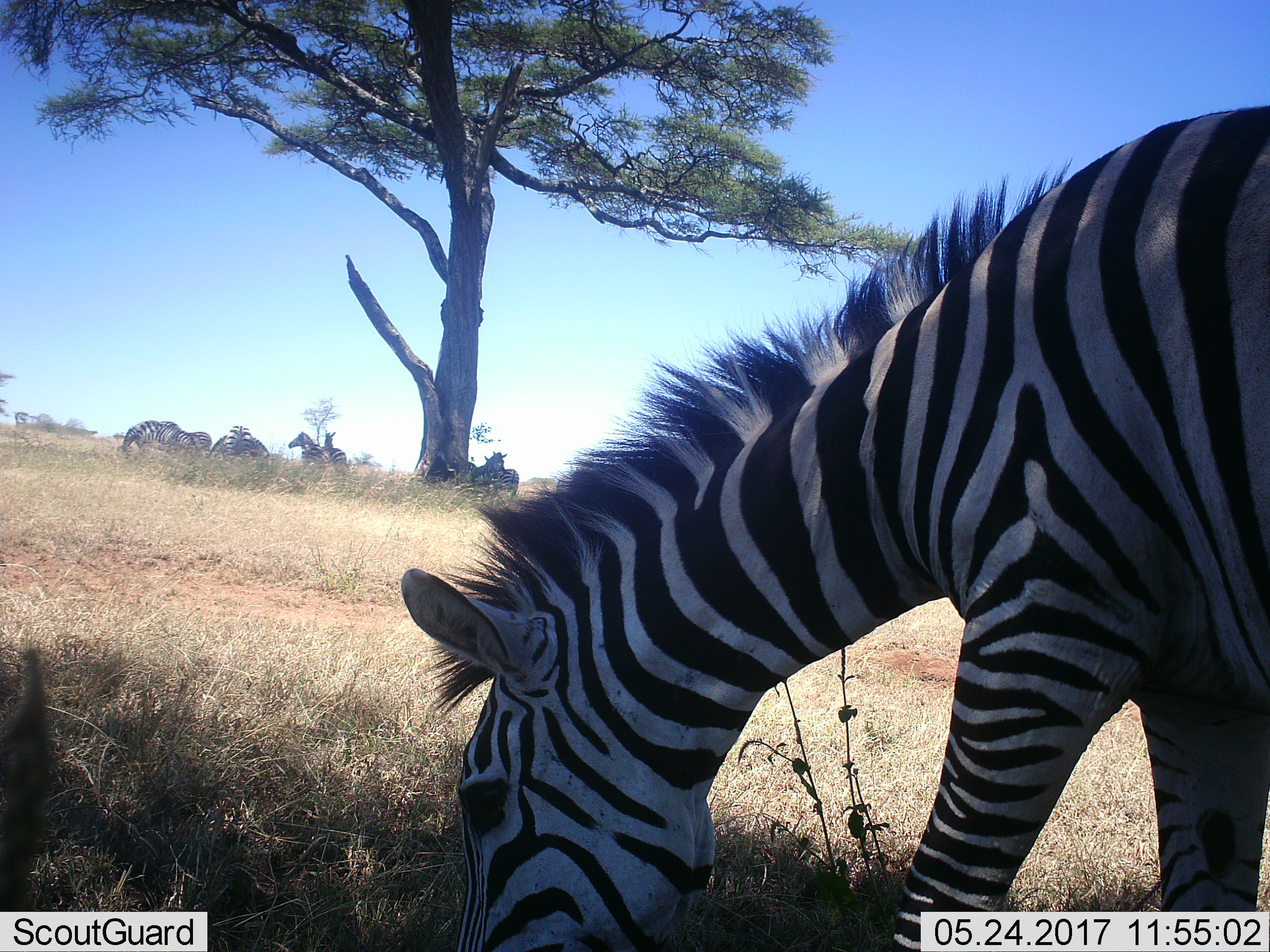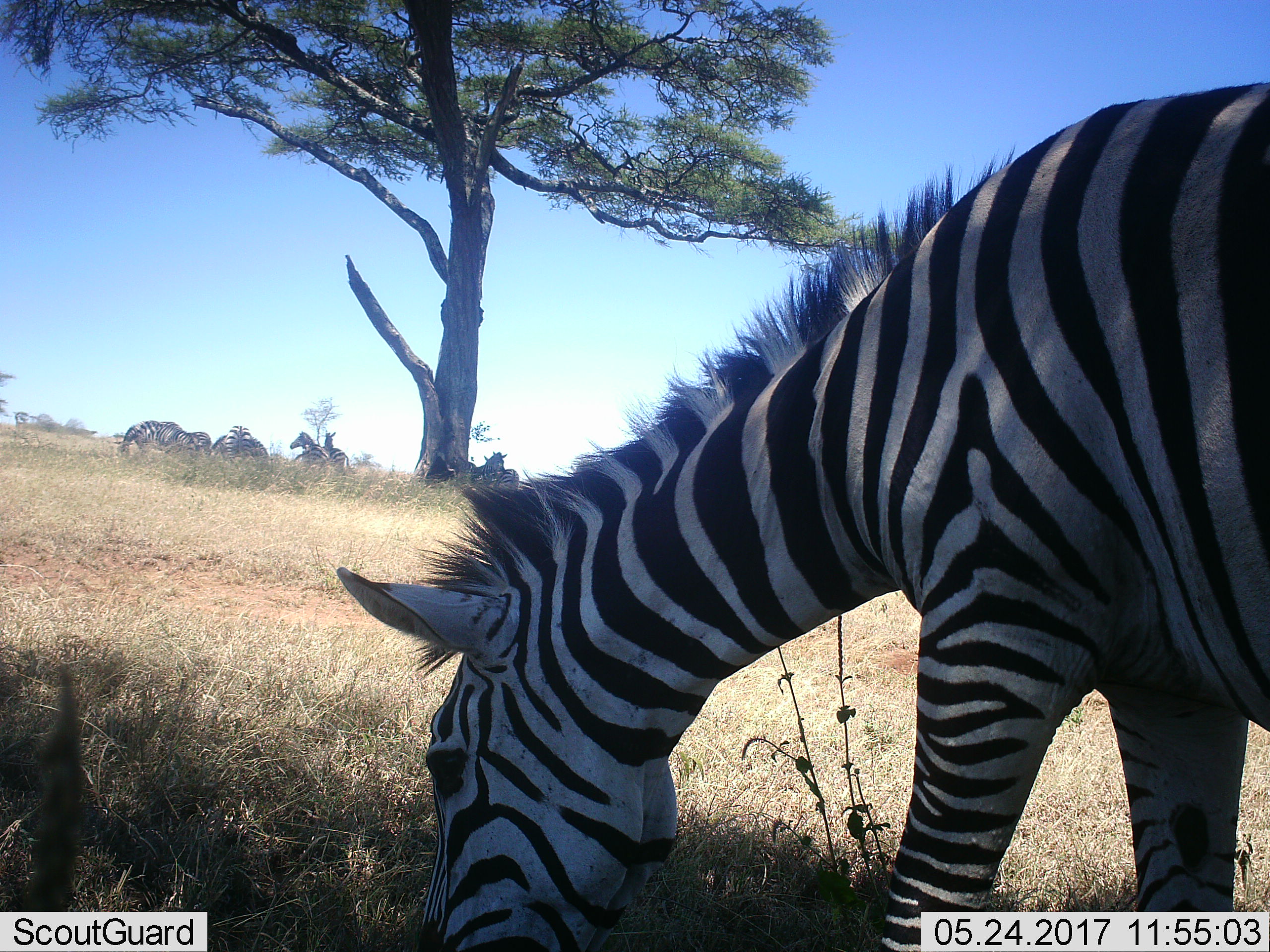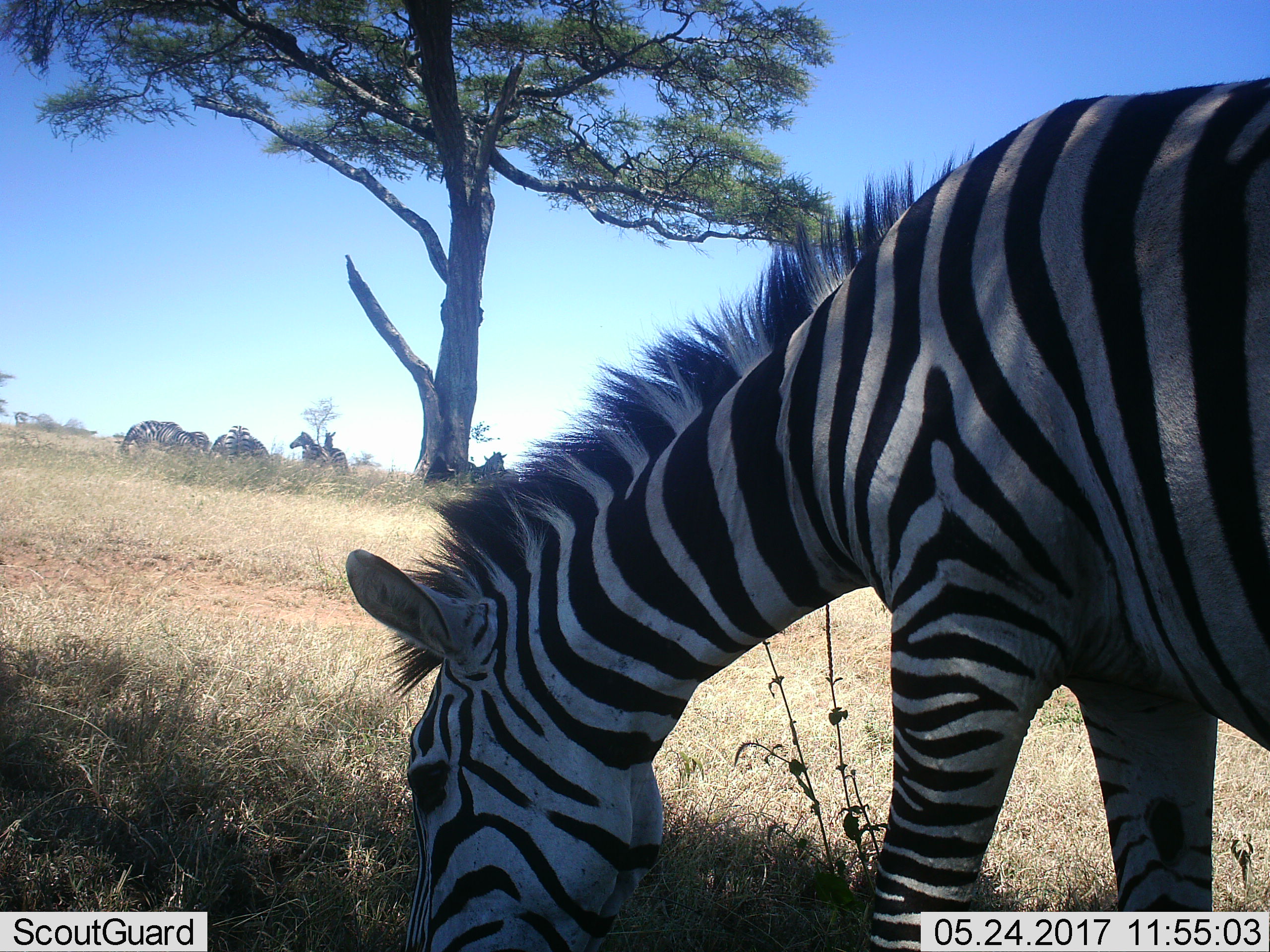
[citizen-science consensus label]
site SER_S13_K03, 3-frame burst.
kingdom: Animalia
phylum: Chordata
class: Mammalia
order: Perissodactyla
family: Equidae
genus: Equus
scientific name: Equus quagga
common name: plains zebra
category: zebraplains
Zebraplains (plains zebra) (Equus quagga), count 9. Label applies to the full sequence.